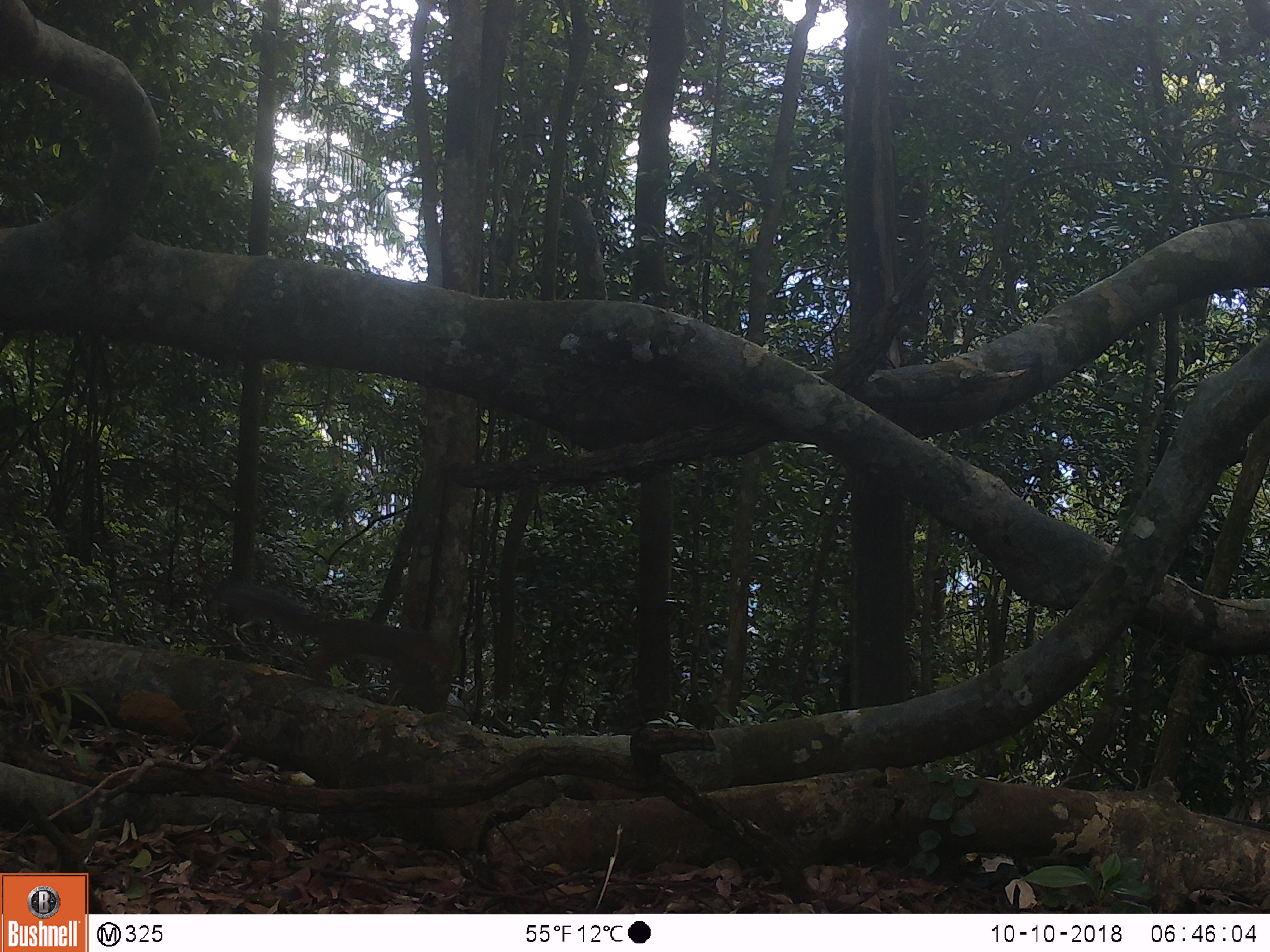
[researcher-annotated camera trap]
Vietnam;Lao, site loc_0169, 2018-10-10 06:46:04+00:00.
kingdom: Animalia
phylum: Chordata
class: Mammalia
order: Rodentia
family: Sciuridae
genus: Dremomys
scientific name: Dremomys rufigenis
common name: red-cheeked squirrel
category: red cheeked squirrel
Red cheeked squirrel (red-cheeked squirrel) (Dremomys rufigenis). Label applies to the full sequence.